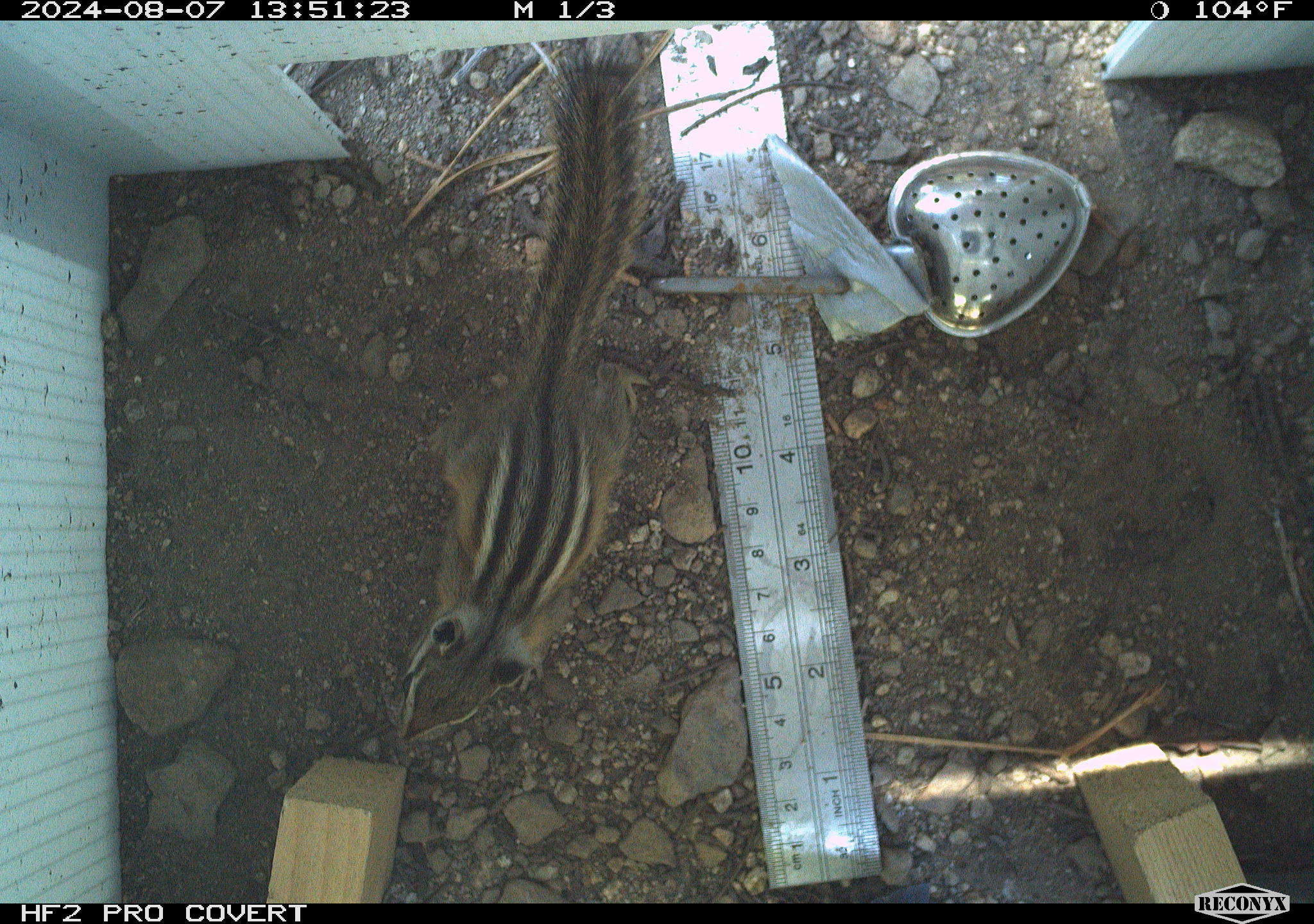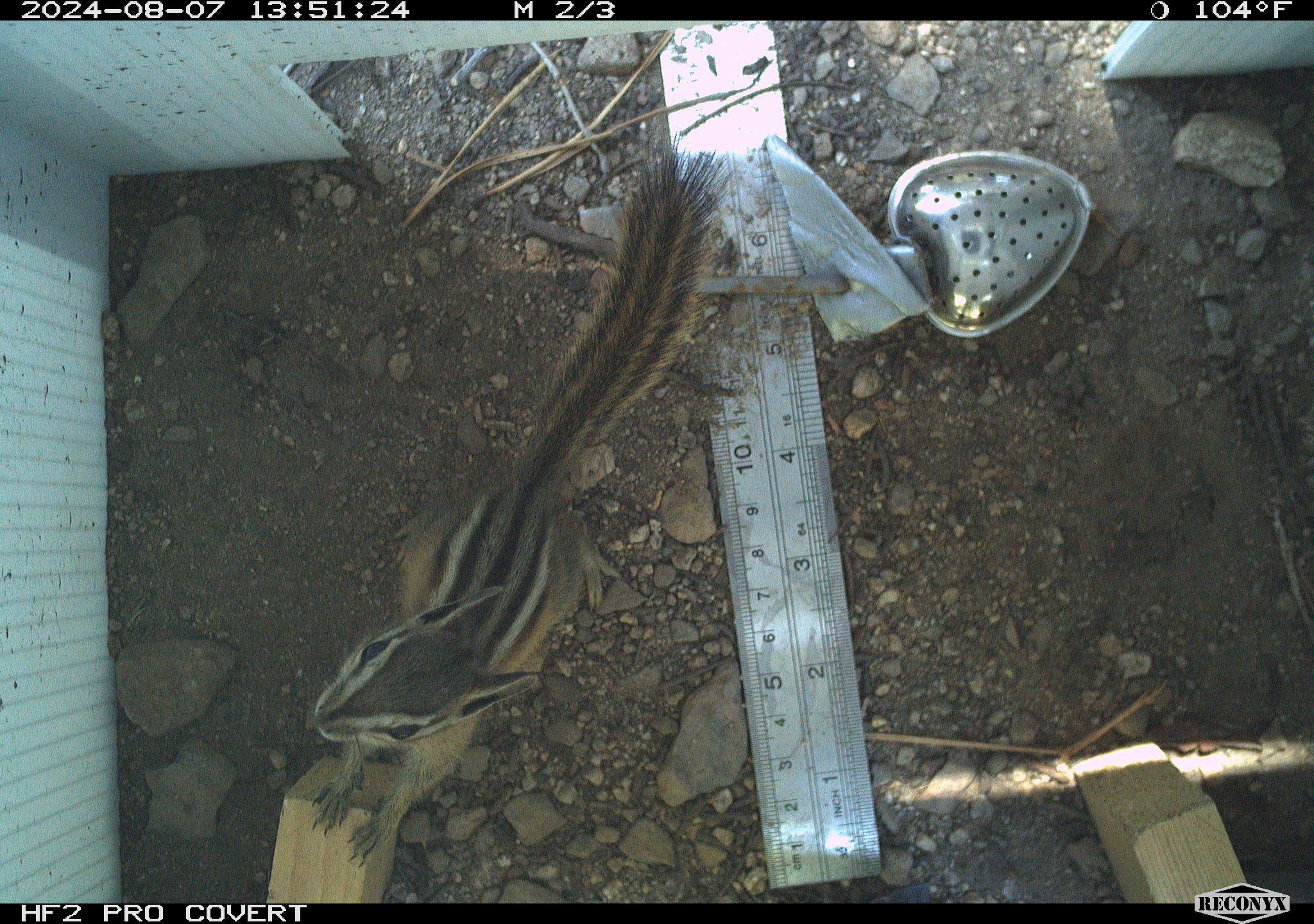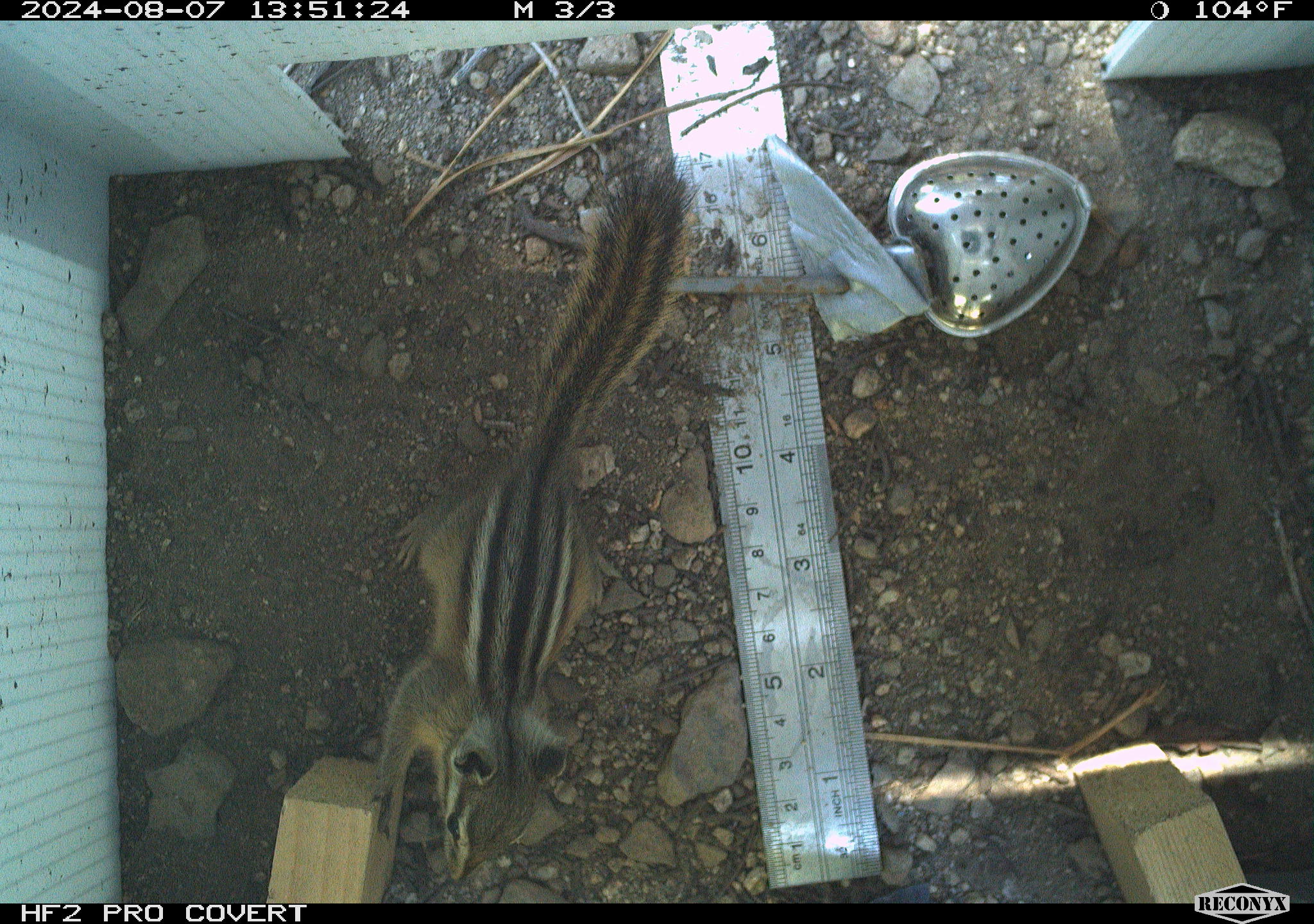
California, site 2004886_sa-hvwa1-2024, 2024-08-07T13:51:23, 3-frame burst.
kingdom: Animalia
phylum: Chordata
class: Mammalia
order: Rodentia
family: Sciuridae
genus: Neotamias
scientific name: Neotamias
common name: western chipmunks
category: neotamias species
Neotamias species (western chipmunks) (Neotamias).